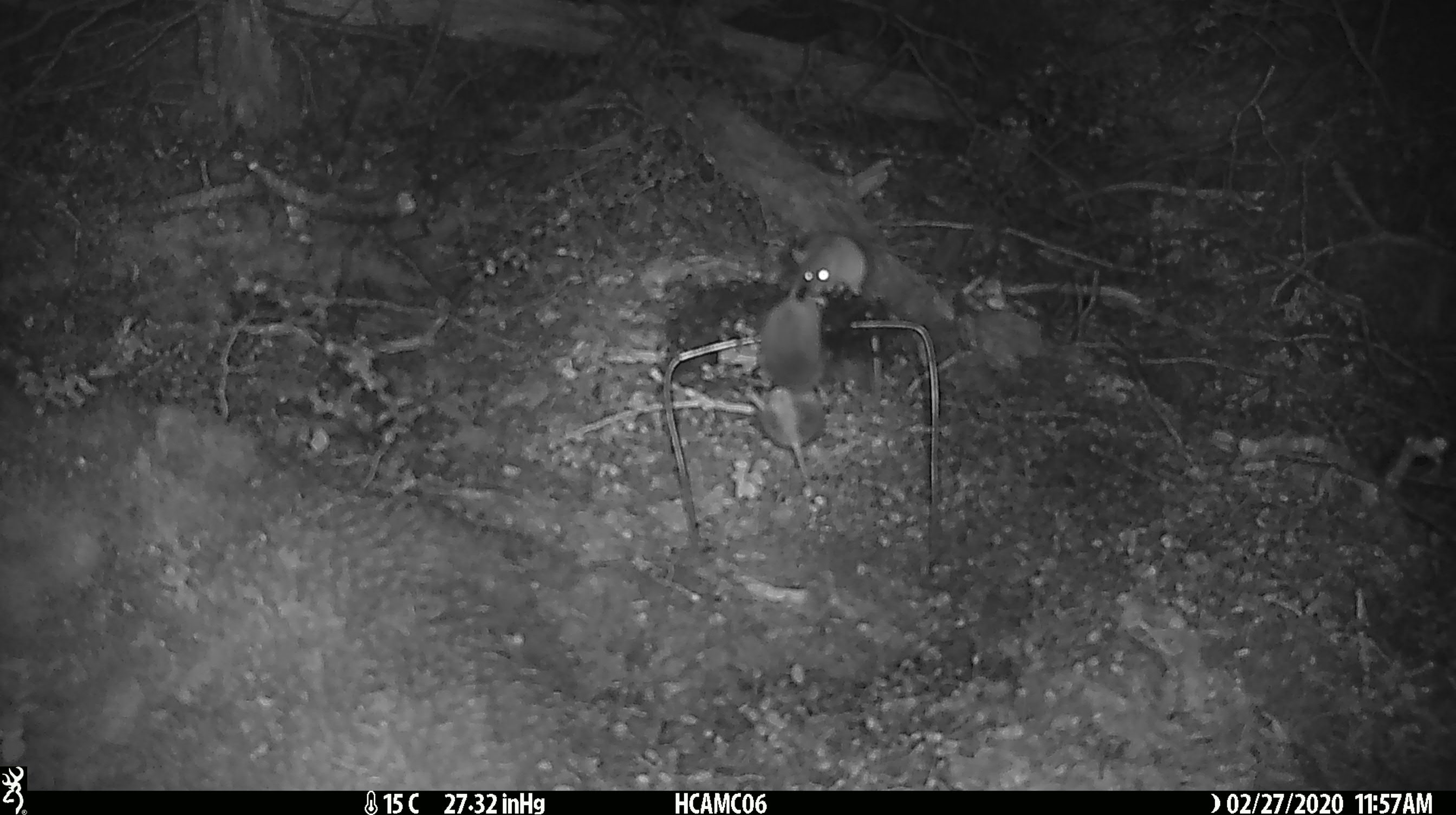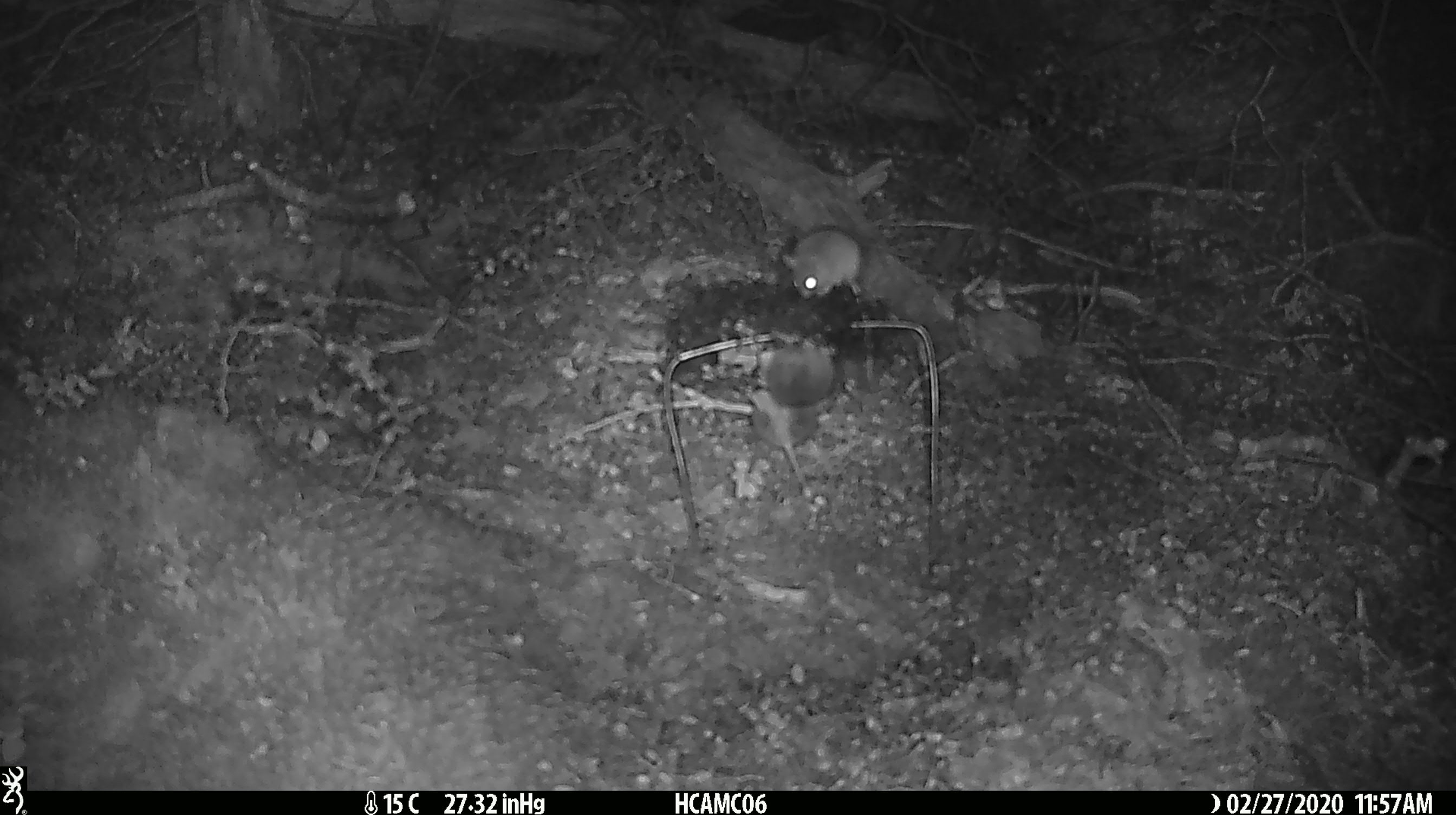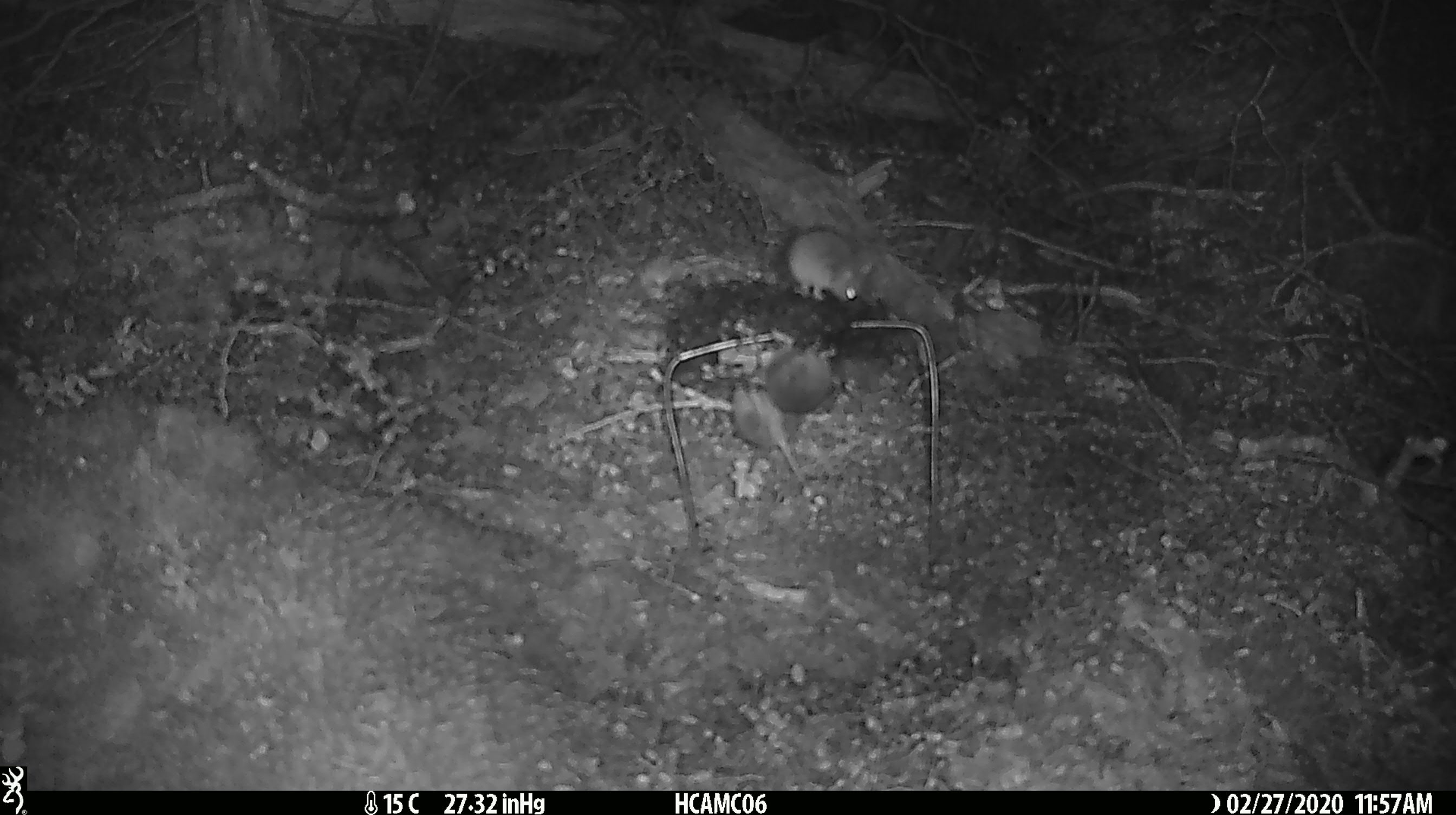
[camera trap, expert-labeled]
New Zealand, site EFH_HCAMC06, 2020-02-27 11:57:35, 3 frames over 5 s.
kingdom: Animalia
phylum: Chordata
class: Mammalia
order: Rodentia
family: Muridae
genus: Mus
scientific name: Mus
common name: mouse